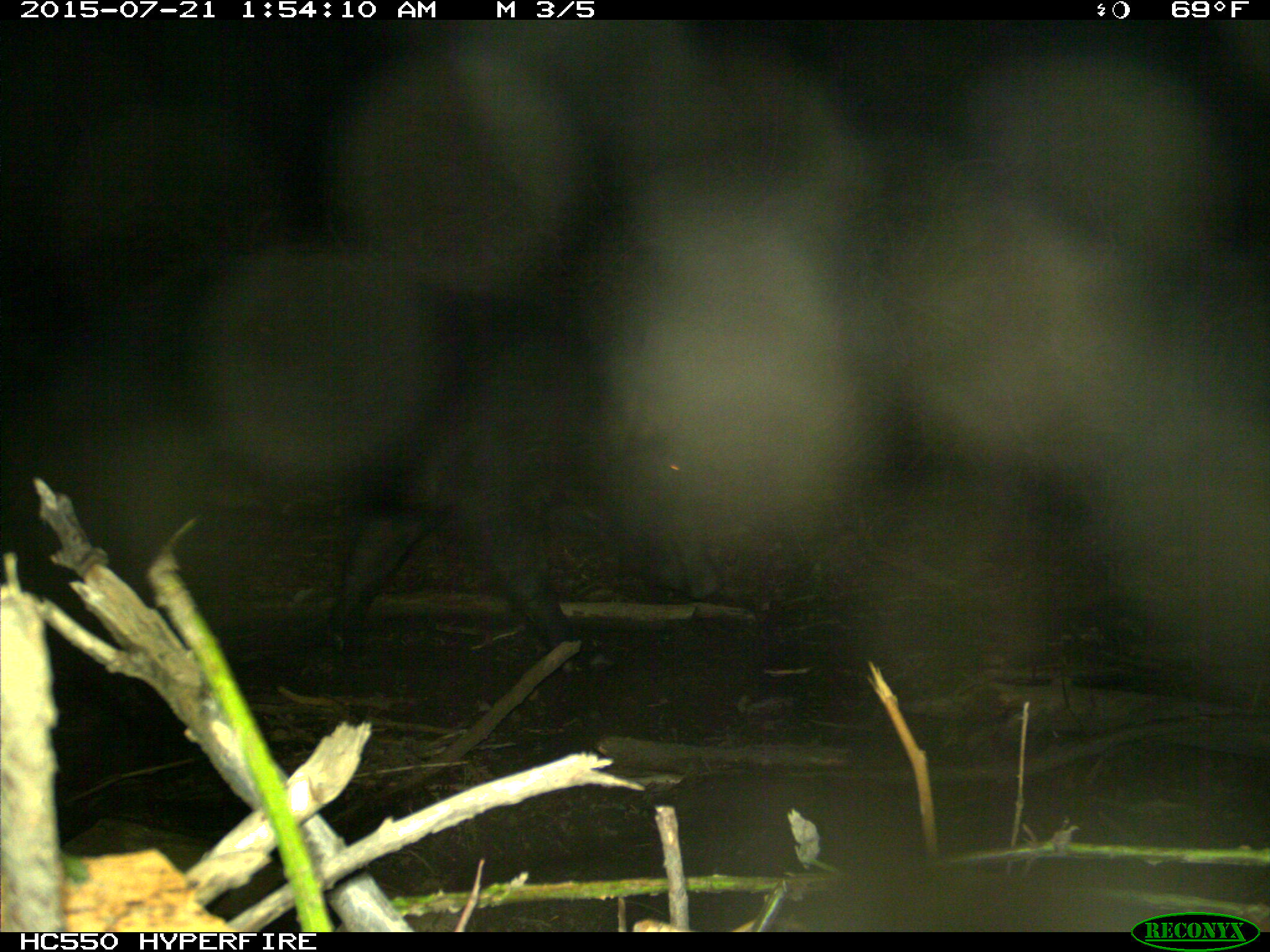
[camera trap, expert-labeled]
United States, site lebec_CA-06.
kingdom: Animalia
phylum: Chordata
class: Mammalia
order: Artiodactyla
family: Suidae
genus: Sus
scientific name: Sus scrofa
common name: wild boar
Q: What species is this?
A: Sus scrofa (wild boar).